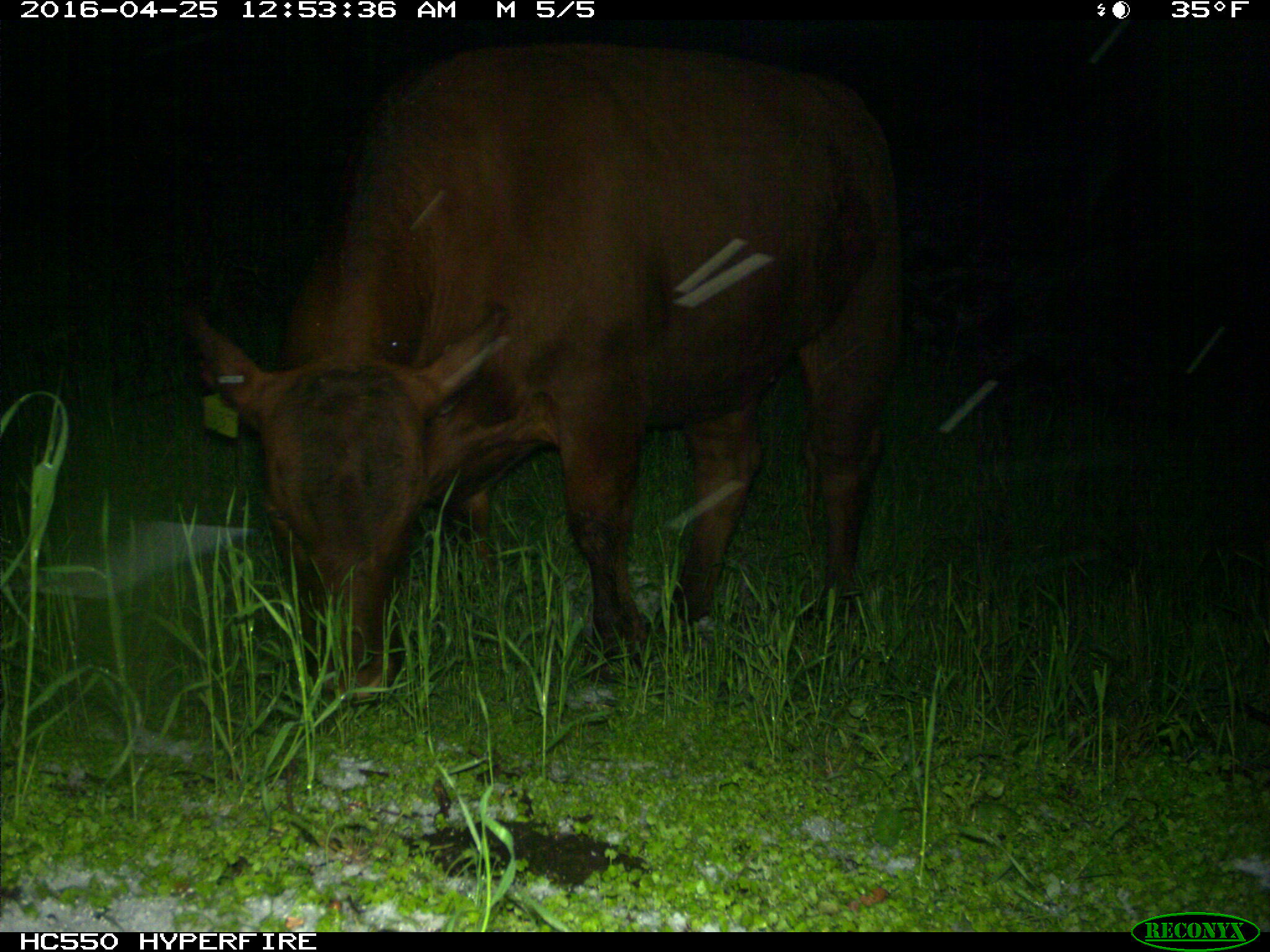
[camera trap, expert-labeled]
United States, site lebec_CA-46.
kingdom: Animalia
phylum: Chordata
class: Mammalia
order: Artiodactyla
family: Bovidae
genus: Bos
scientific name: Bos taurus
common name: domestic cow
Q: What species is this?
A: Bos taurus (domestic cow).